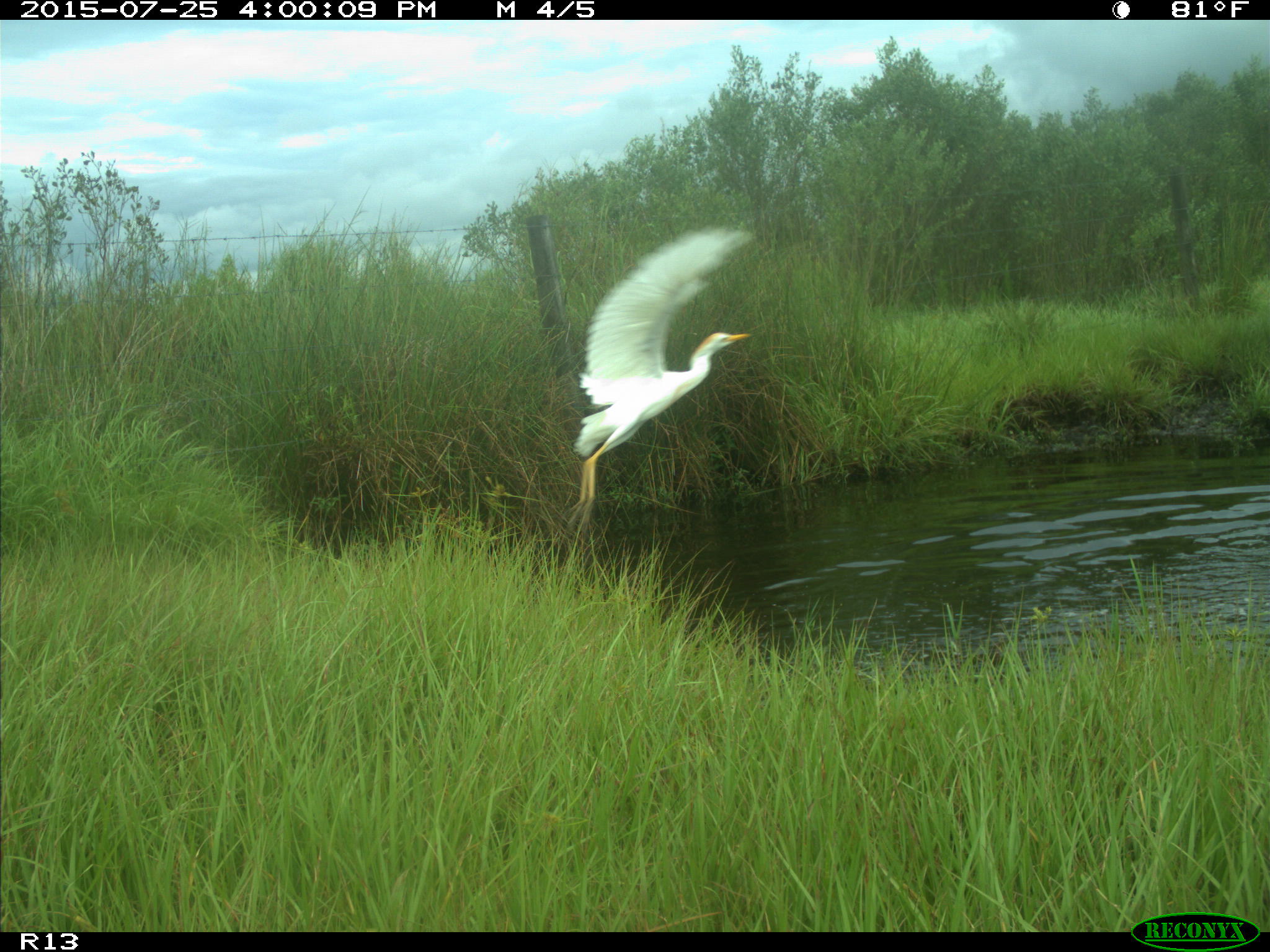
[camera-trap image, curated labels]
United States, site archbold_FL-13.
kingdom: Animalia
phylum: Chordata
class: Mammalia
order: Artiodactyla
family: Bovidae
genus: Bos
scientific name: Bos taurus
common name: domestic cow